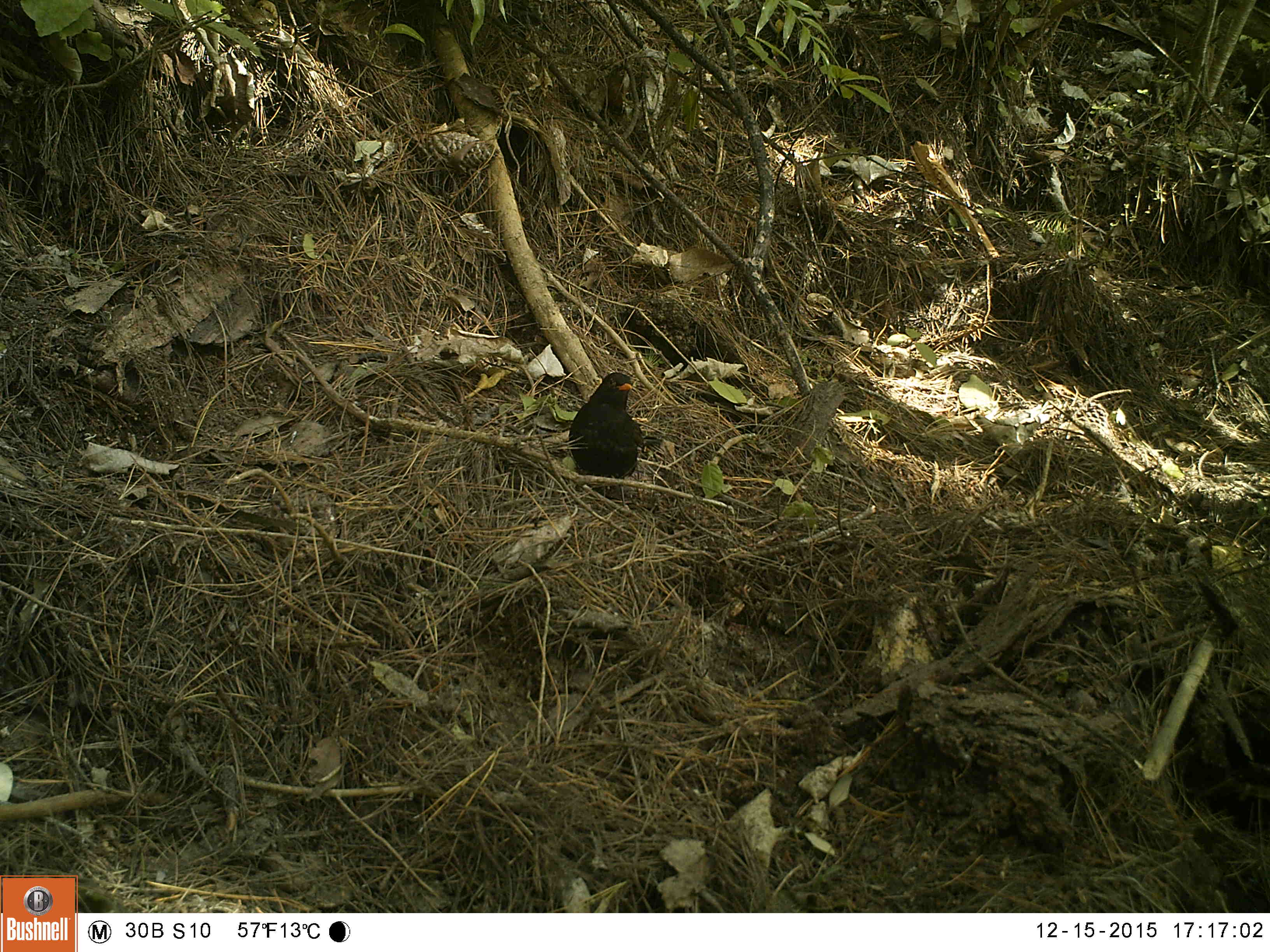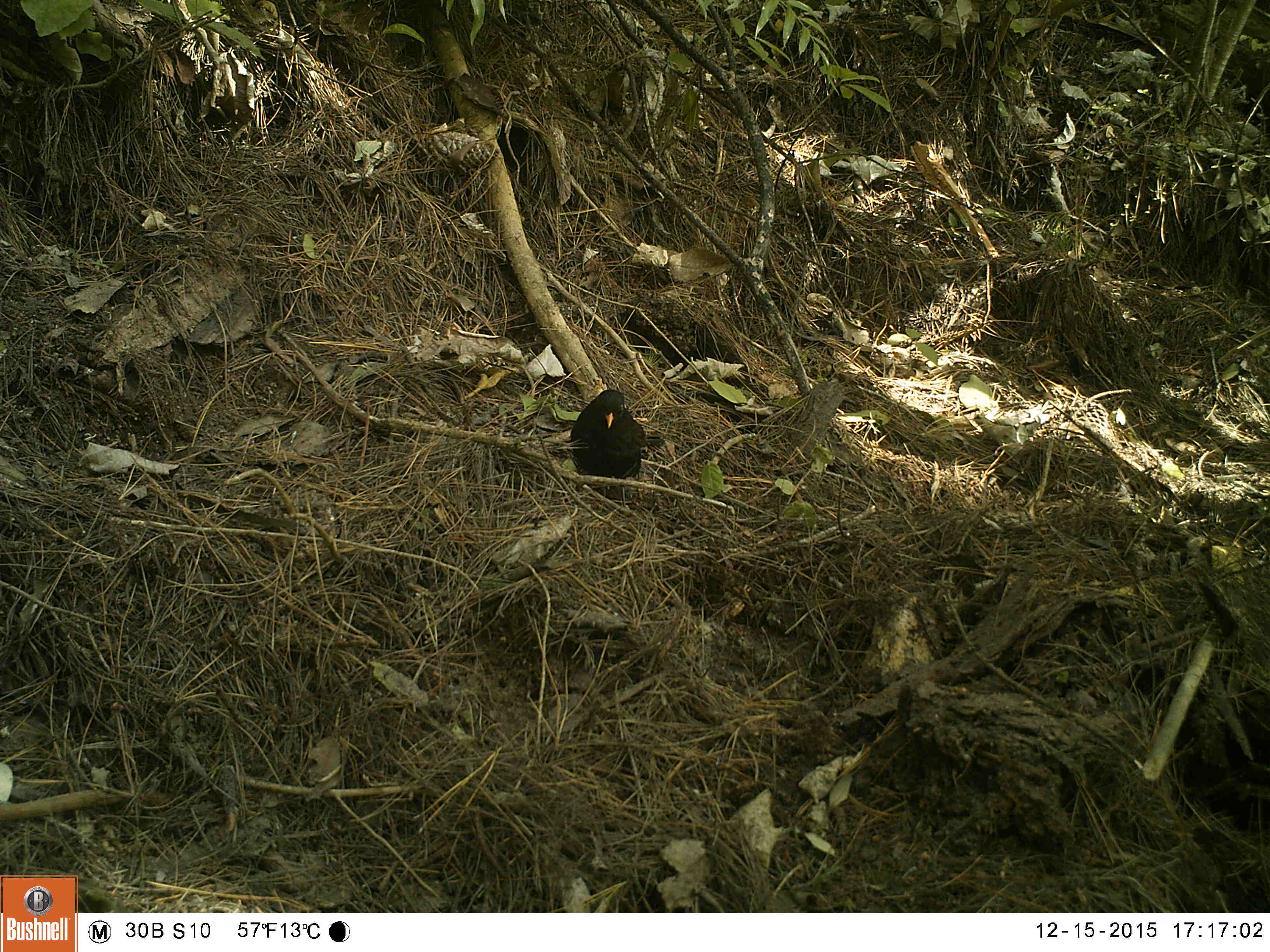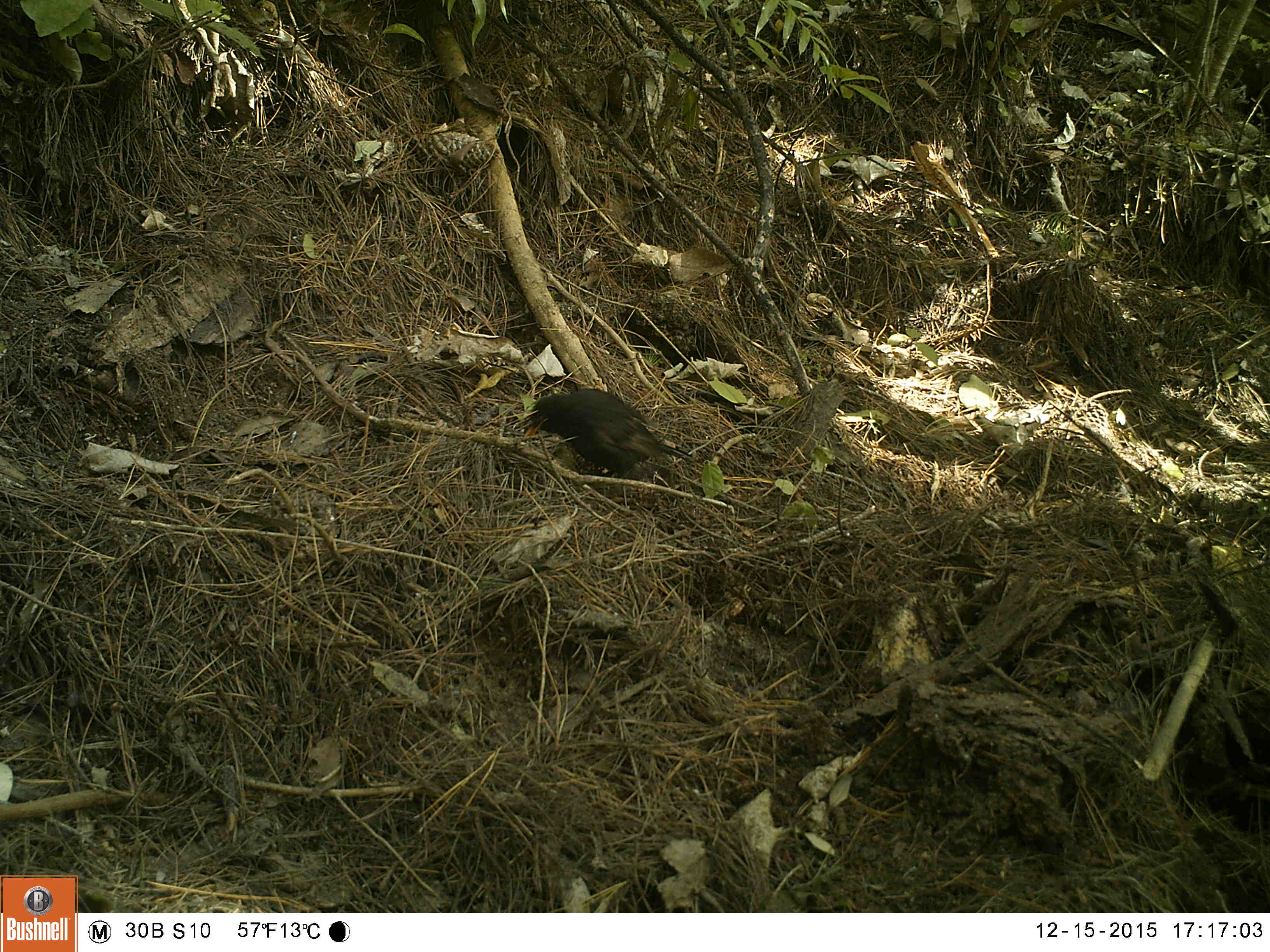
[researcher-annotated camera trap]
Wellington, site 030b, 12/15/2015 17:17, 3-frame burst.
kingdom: Animalia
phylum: Chordata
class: Aves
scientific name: Aves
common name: bird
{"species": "bird (Aves)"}